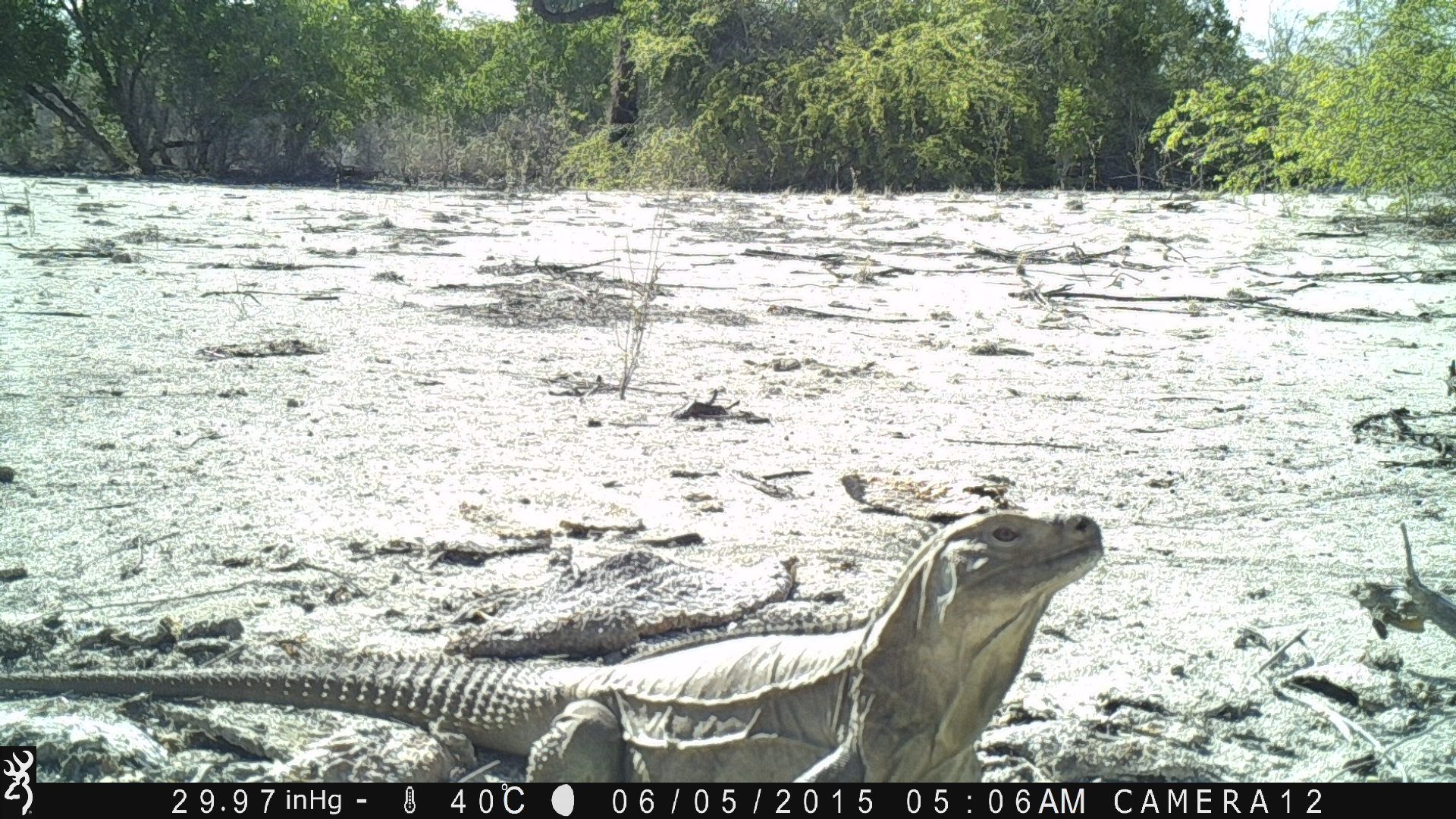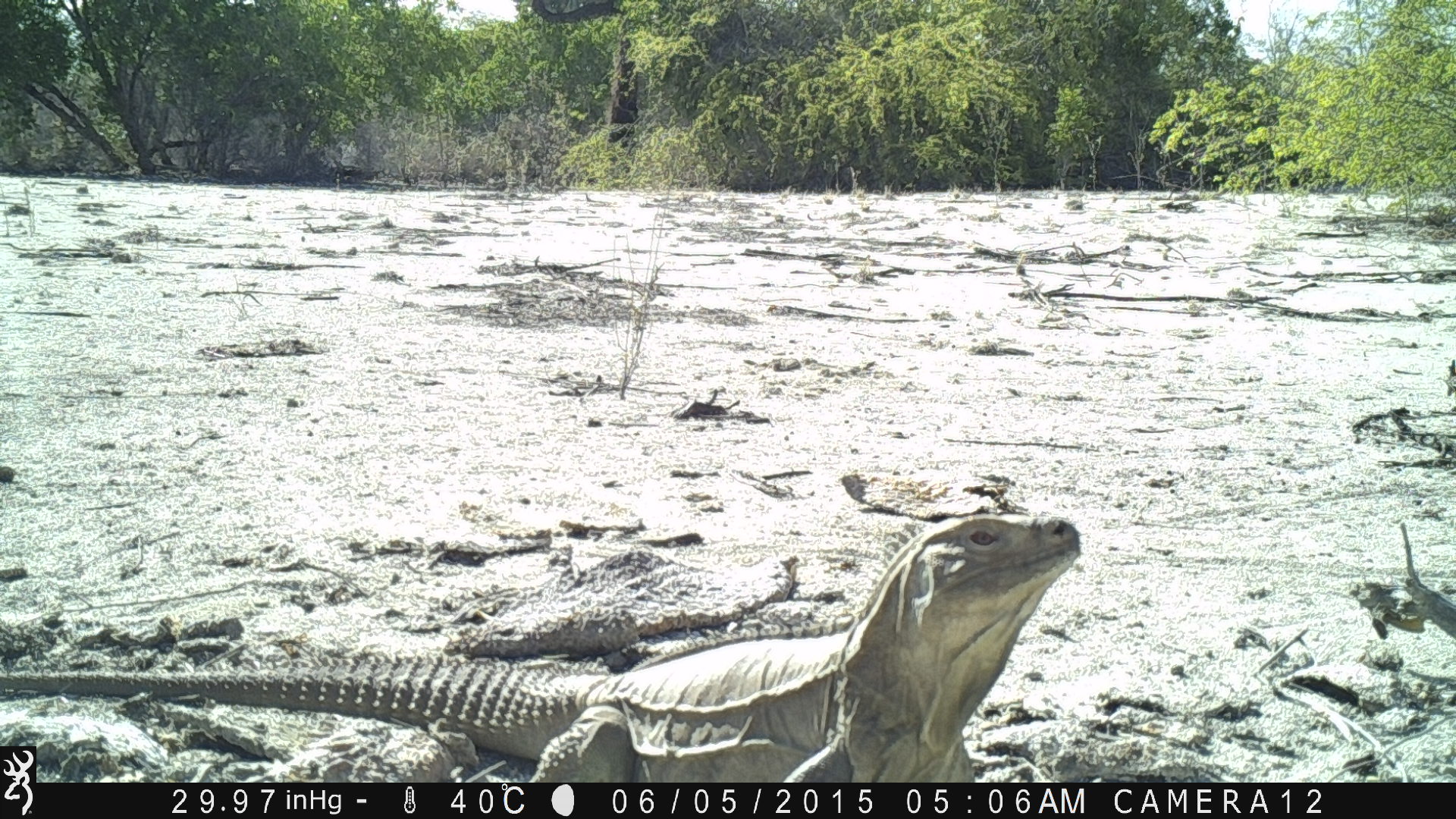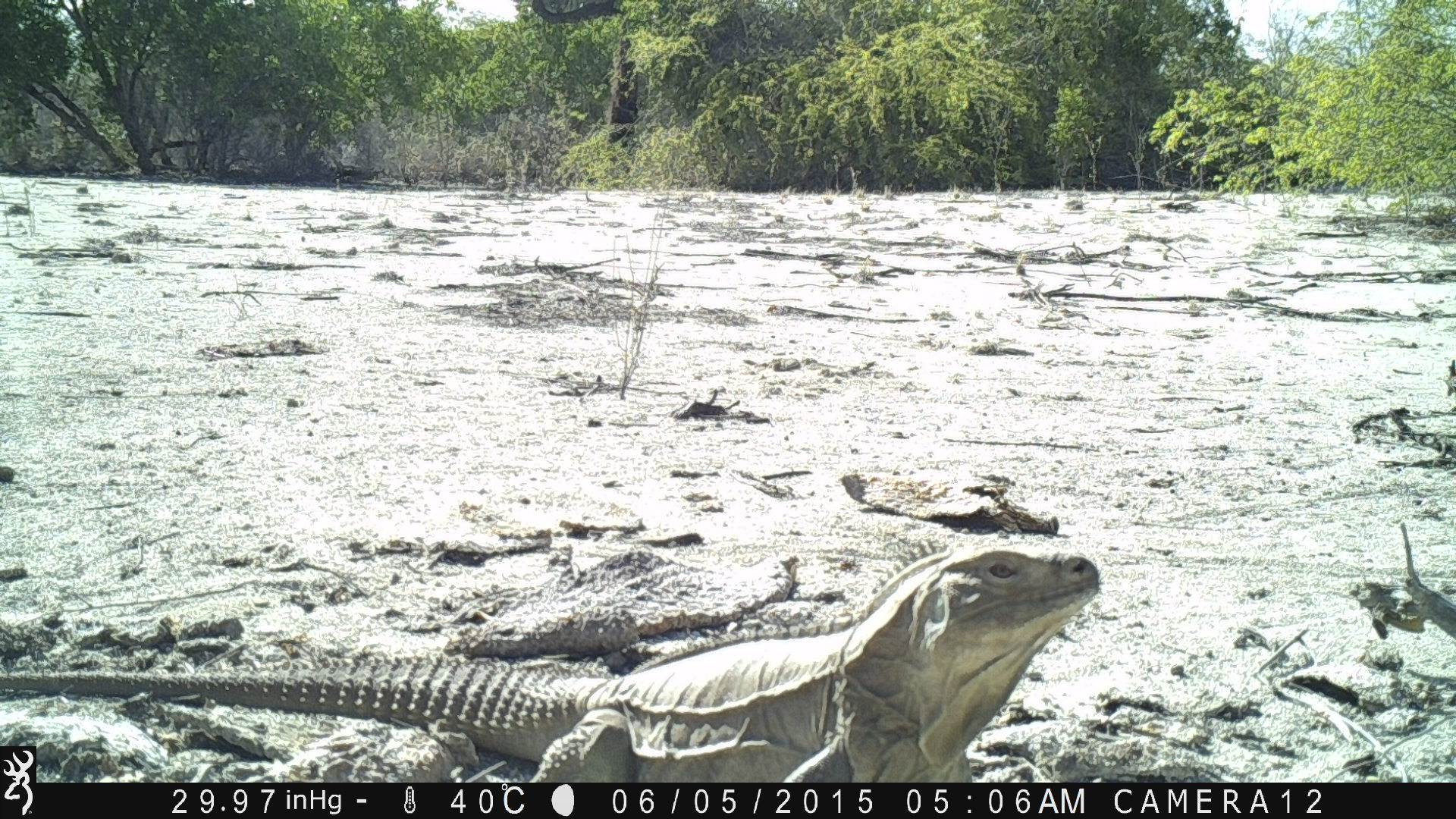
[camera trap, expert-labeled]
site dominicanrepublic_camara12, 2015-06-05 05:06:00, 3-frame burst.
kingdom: Animalia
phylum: Chordata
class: Reptilia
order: Squamata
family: Iguanidae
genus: Iguana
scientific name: Iguana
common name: typical iguanas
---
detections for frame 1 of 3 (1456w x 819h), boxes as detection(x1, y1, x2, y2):
iguana: detection(36, 500, 1101, 783)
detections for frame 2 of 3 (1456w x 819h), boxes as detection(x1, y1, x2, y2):
iguana: detection(176, 512, 1083, 780)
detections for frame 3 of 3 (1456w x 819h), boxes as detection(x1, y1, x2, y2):
iguana: detection(39, 533, 1101, 778)